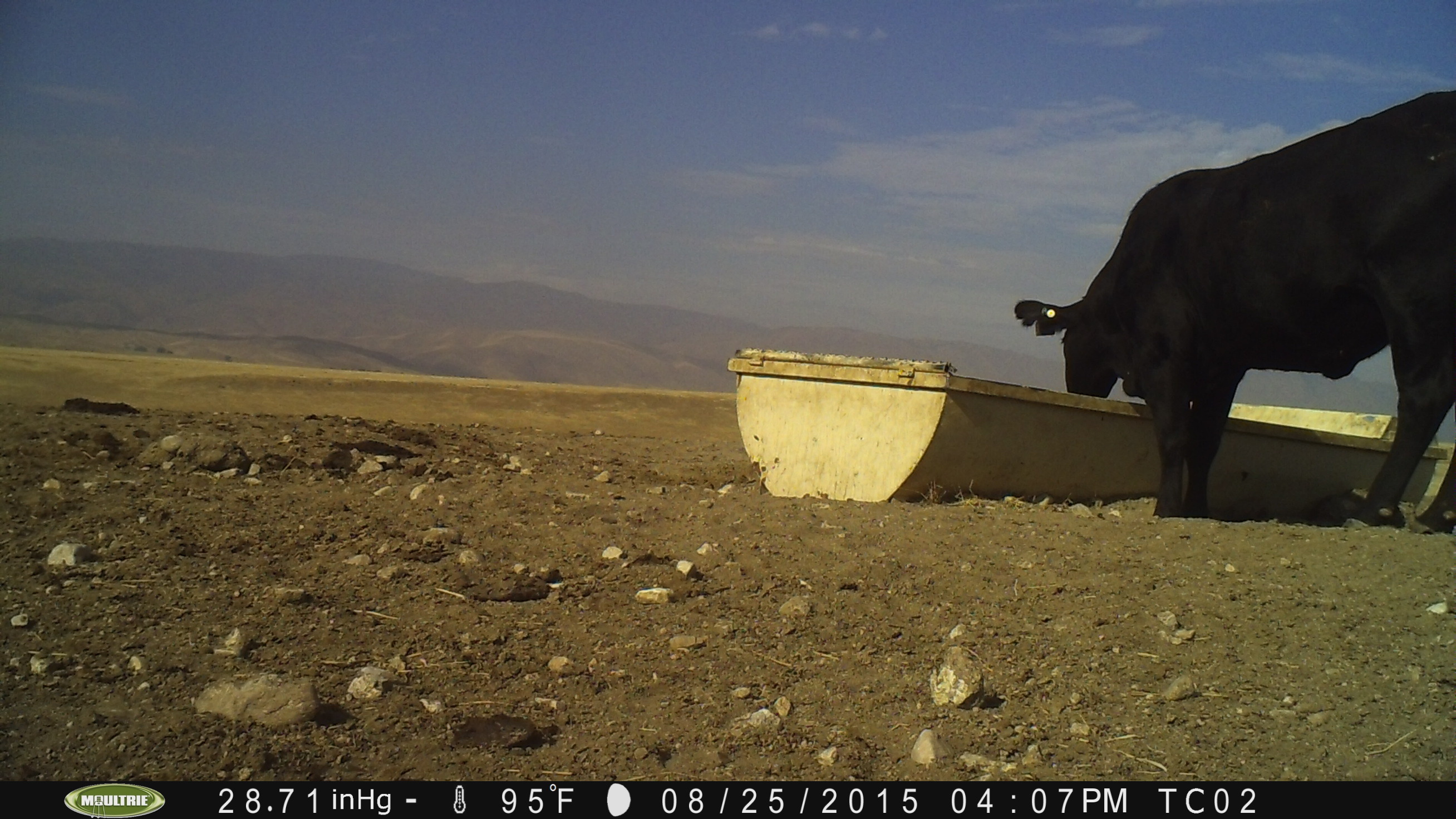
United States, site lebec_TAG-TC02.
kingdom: Animalia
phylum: Chordata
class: Mammalia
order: Artiodactyla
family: Bovidae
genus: Bos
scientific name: Bos taurus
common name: domestic cow